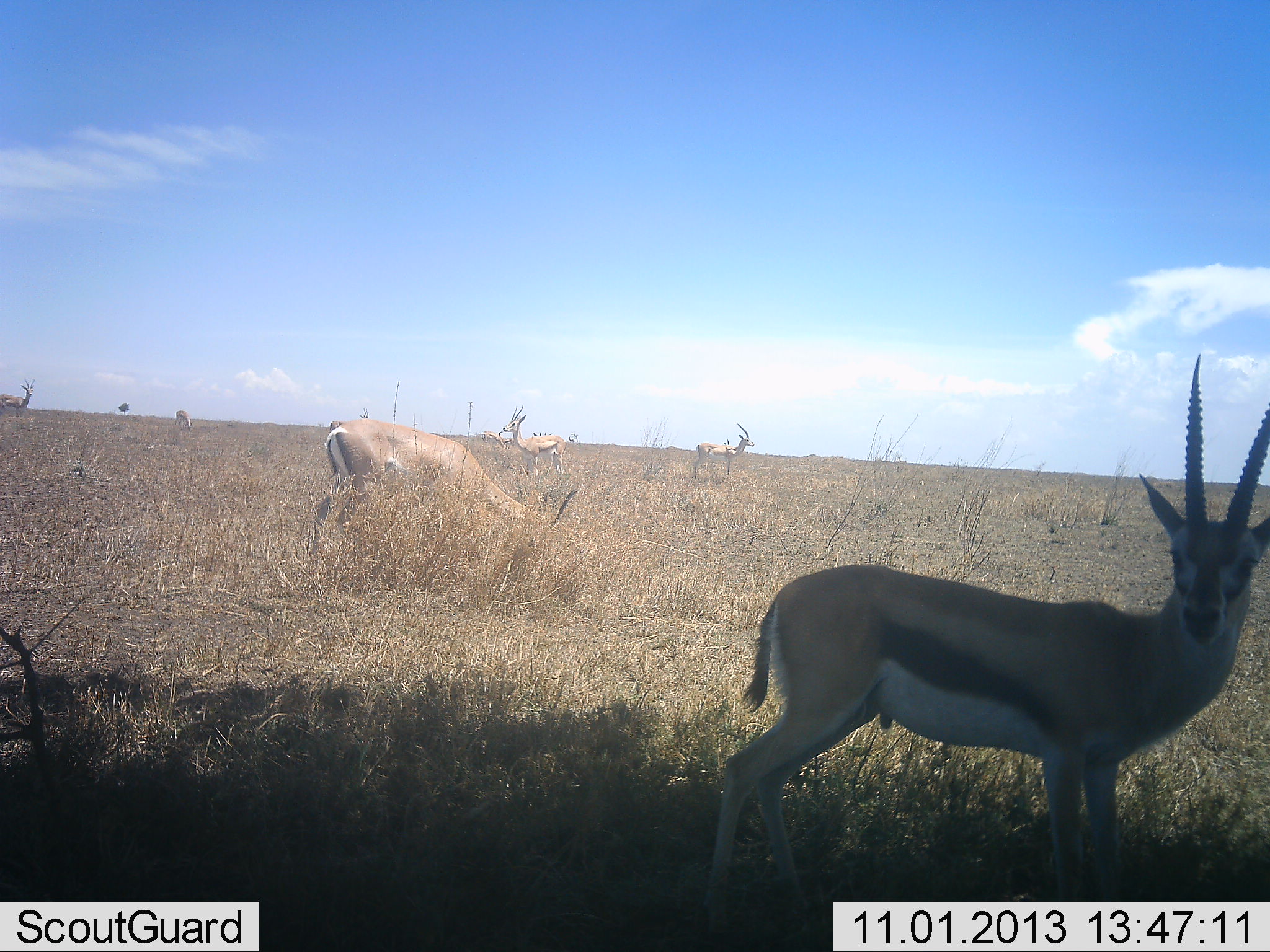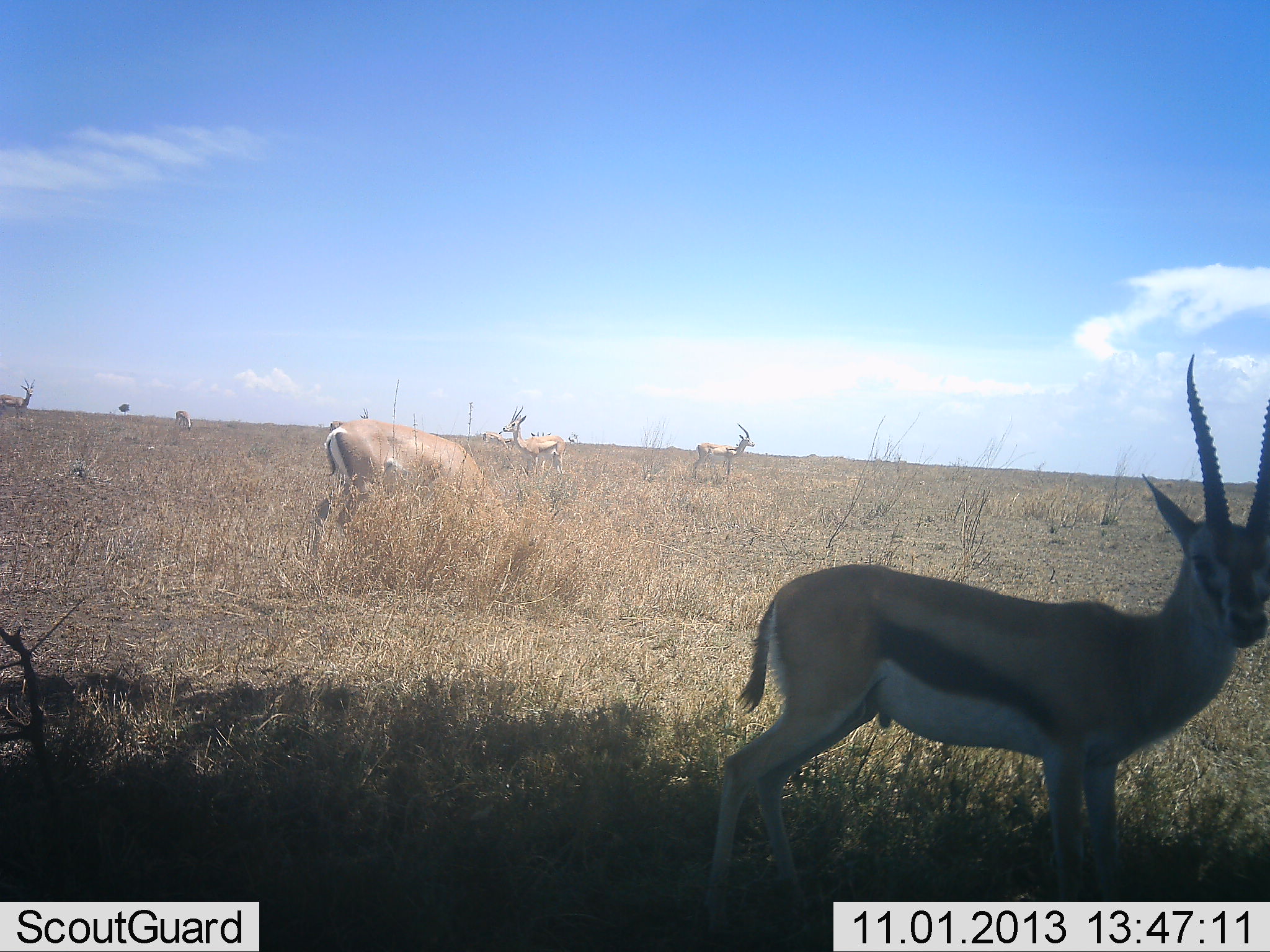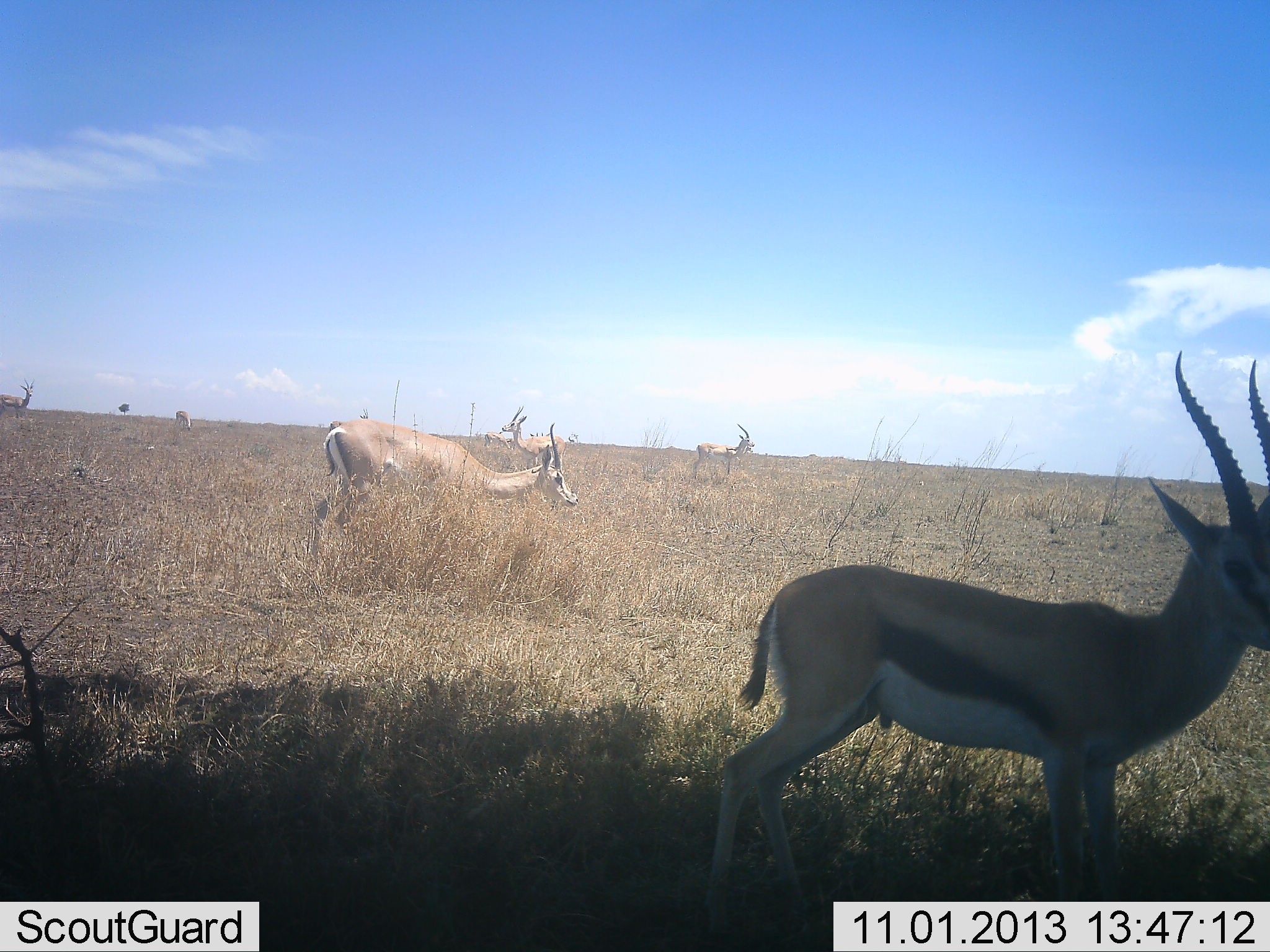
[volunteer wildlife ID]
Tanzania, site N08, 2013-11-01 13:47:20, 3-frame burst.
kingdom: Animalia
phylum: Chordata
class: Mammalia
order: Artiodactyla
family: Bovidae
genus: Eudorcas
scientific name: Eudorcas thomsonii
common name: thomson's gazelle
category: gazellethomsons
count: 6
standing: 86%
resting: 7%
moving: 21%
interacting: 7%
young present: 0%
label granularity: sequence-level